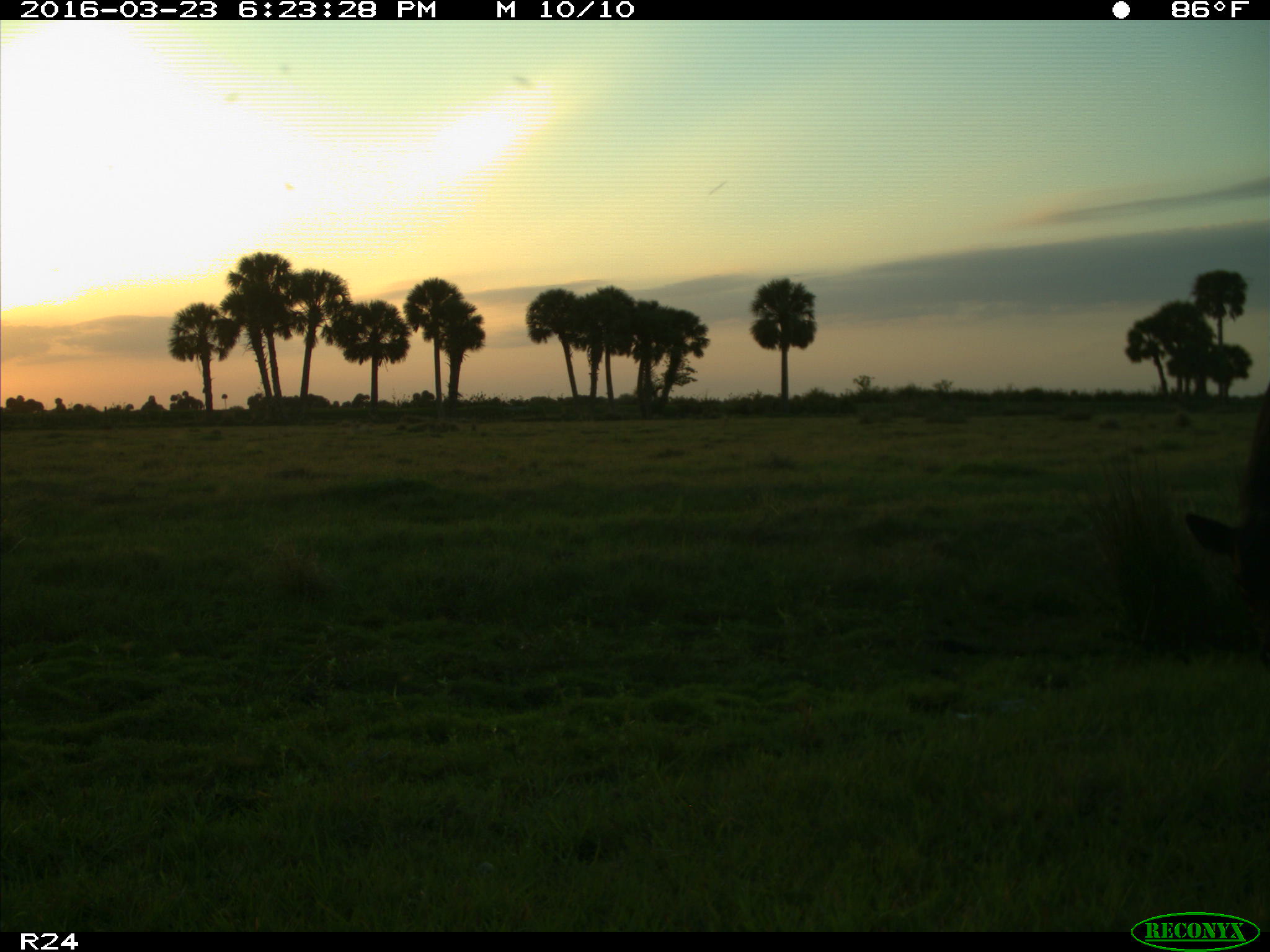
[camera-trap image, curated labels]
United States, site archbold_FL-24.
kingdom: Animalia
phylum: Chordata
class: Mammalia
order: Artiodactyla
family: Bovidae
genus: Bos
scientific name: Bos taurus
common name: domestic cow